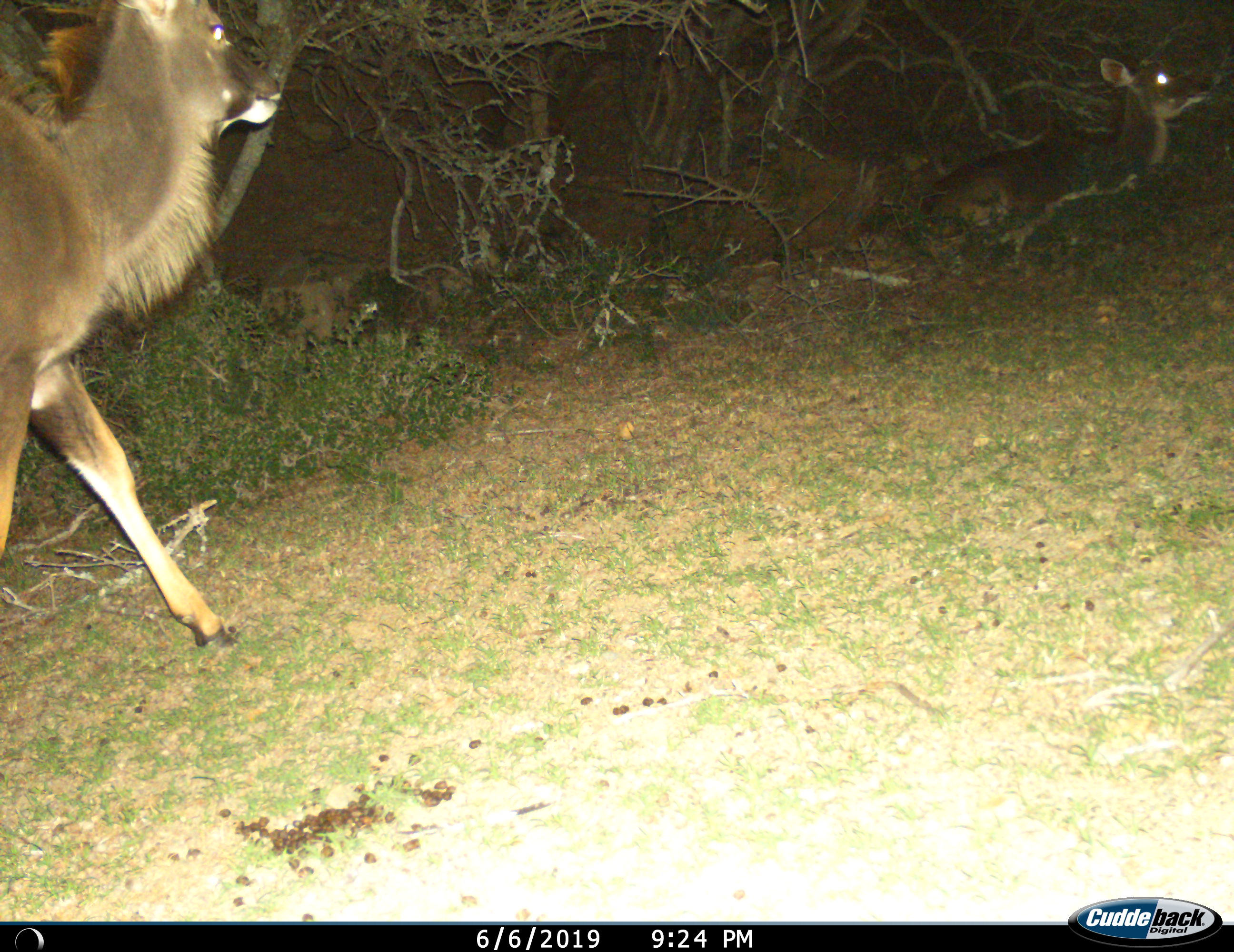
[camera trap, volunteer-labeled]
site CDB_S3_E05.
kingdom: Animalia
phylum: Chordata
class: Mammalia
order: Artiodactyla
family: Bovidae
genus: Tragelaphus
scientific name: Tragelaphus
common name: kudu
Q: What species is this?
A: Kudu (Tragelaphus).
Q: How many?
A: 2.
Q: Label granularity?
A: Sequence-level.